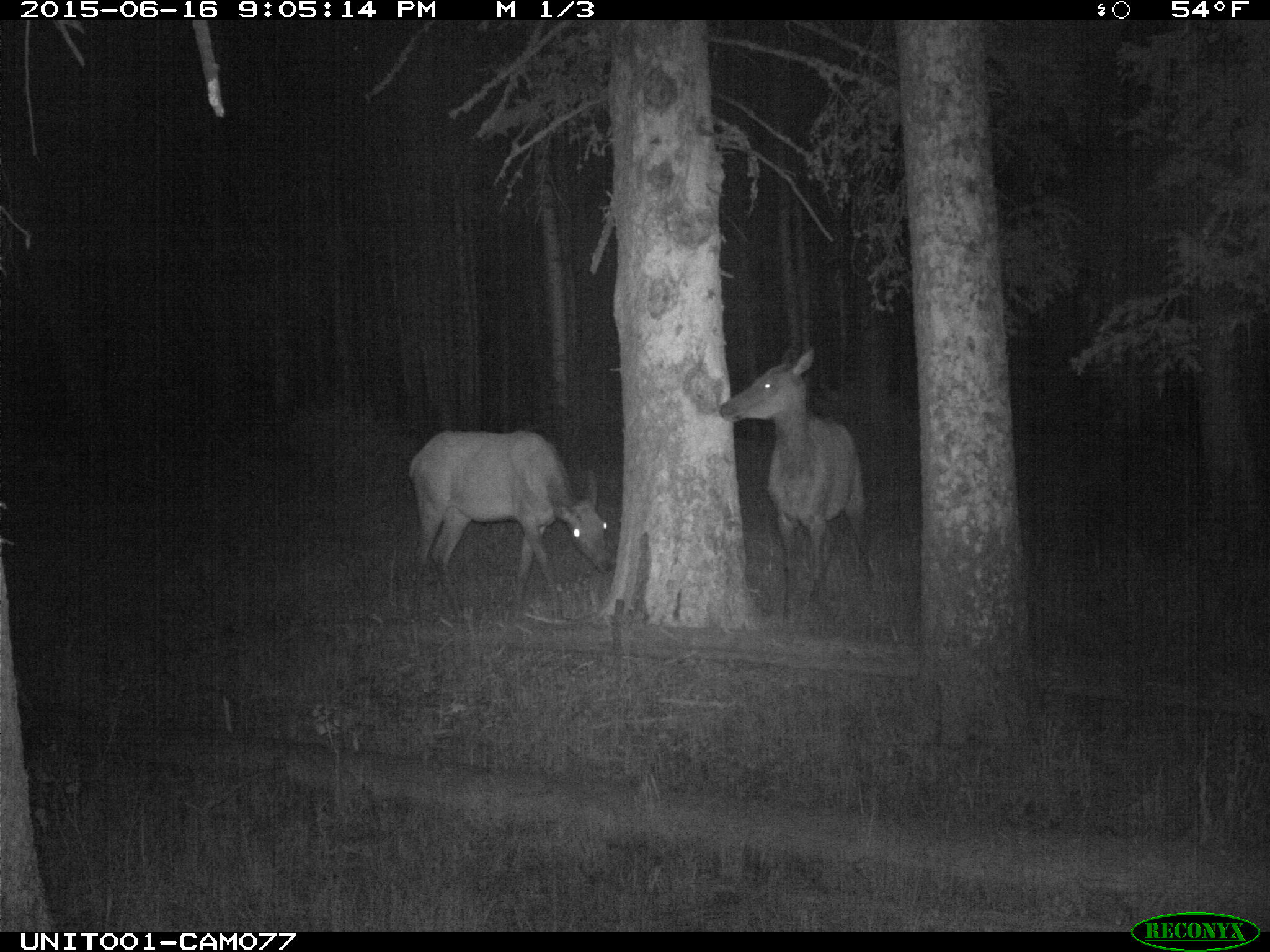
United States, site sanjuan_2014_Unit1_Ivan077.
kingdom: Animalia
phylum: Chordata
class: Mammalia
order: Artiodactyla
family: Cervidae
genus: Cervus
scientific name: Cervus elaphus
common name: red deer